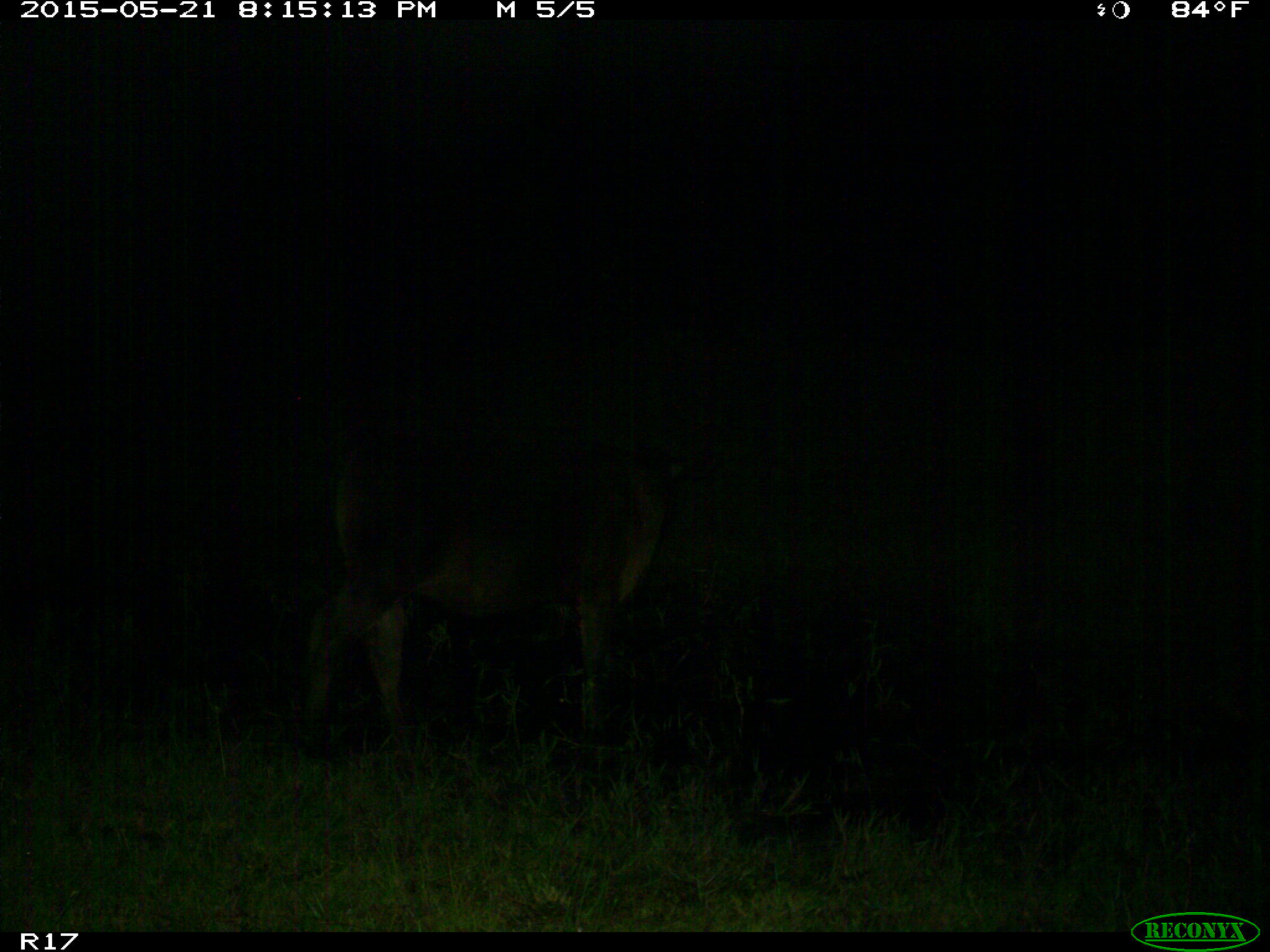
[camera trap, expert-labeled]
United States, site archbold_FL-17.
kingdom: Animalia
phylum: Chordata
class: Mammalia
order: Artiodactyla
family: Bovidae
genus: Bos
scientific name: Bos taurus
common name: domestic cow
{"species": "Bos taurus (domestic cow)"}